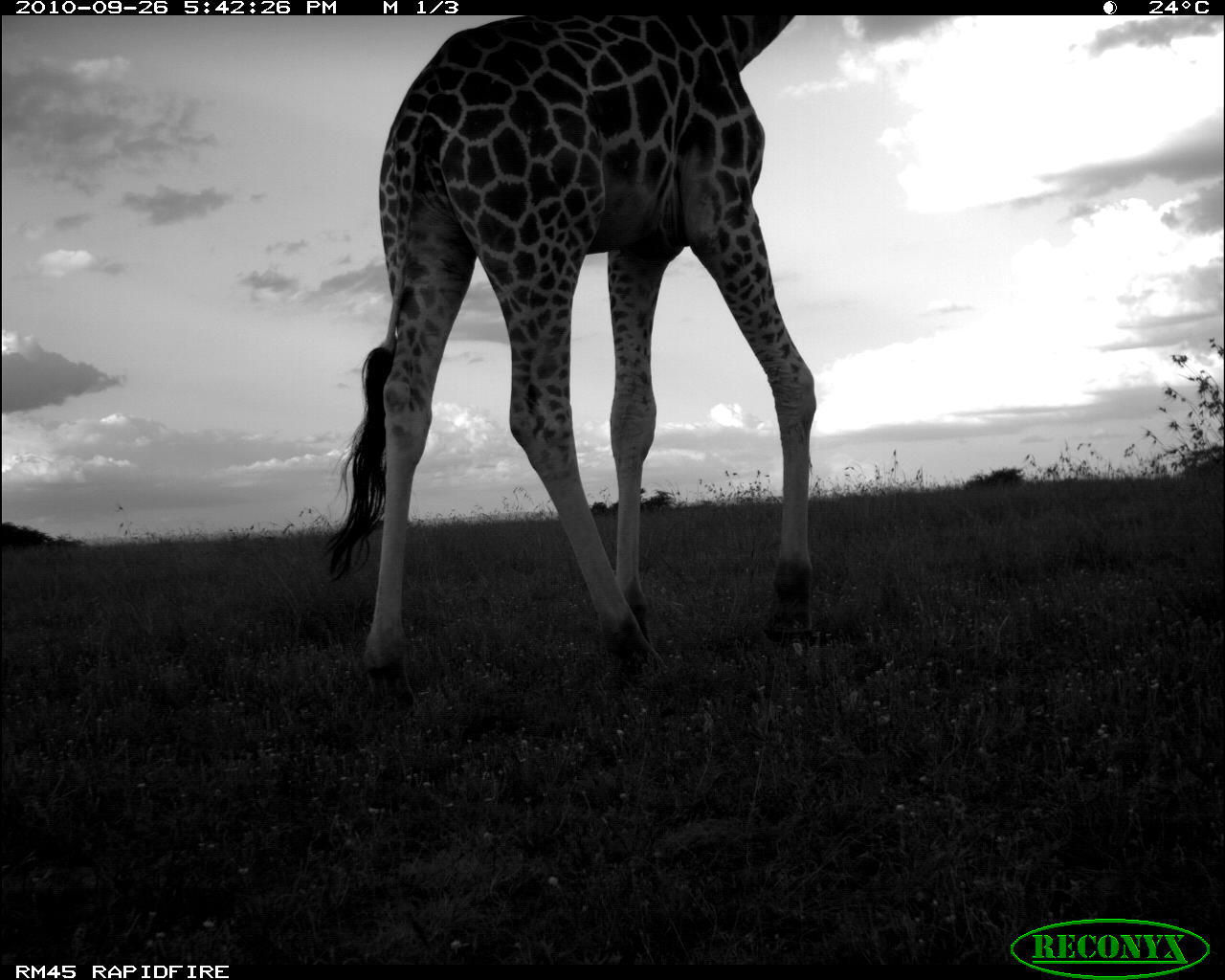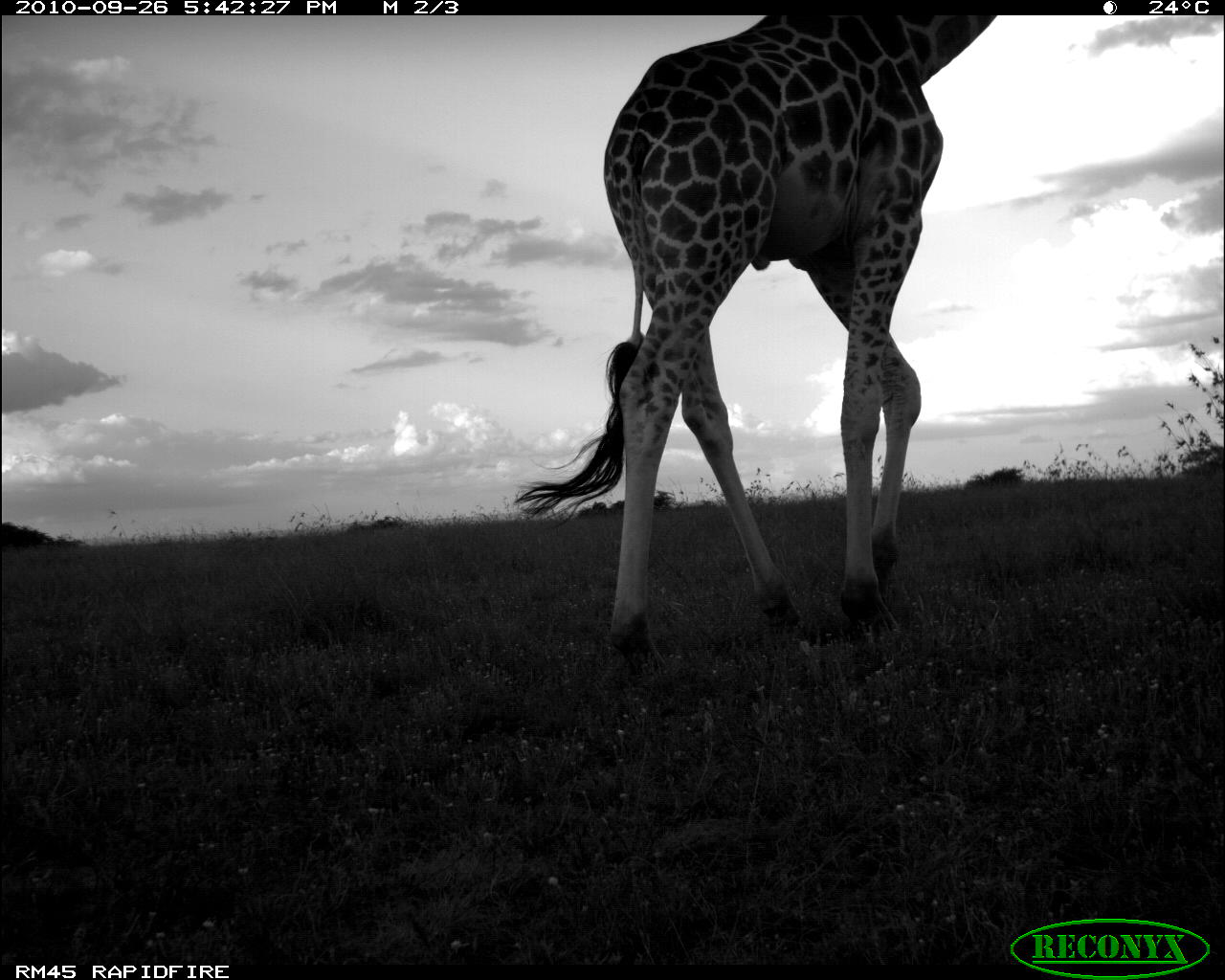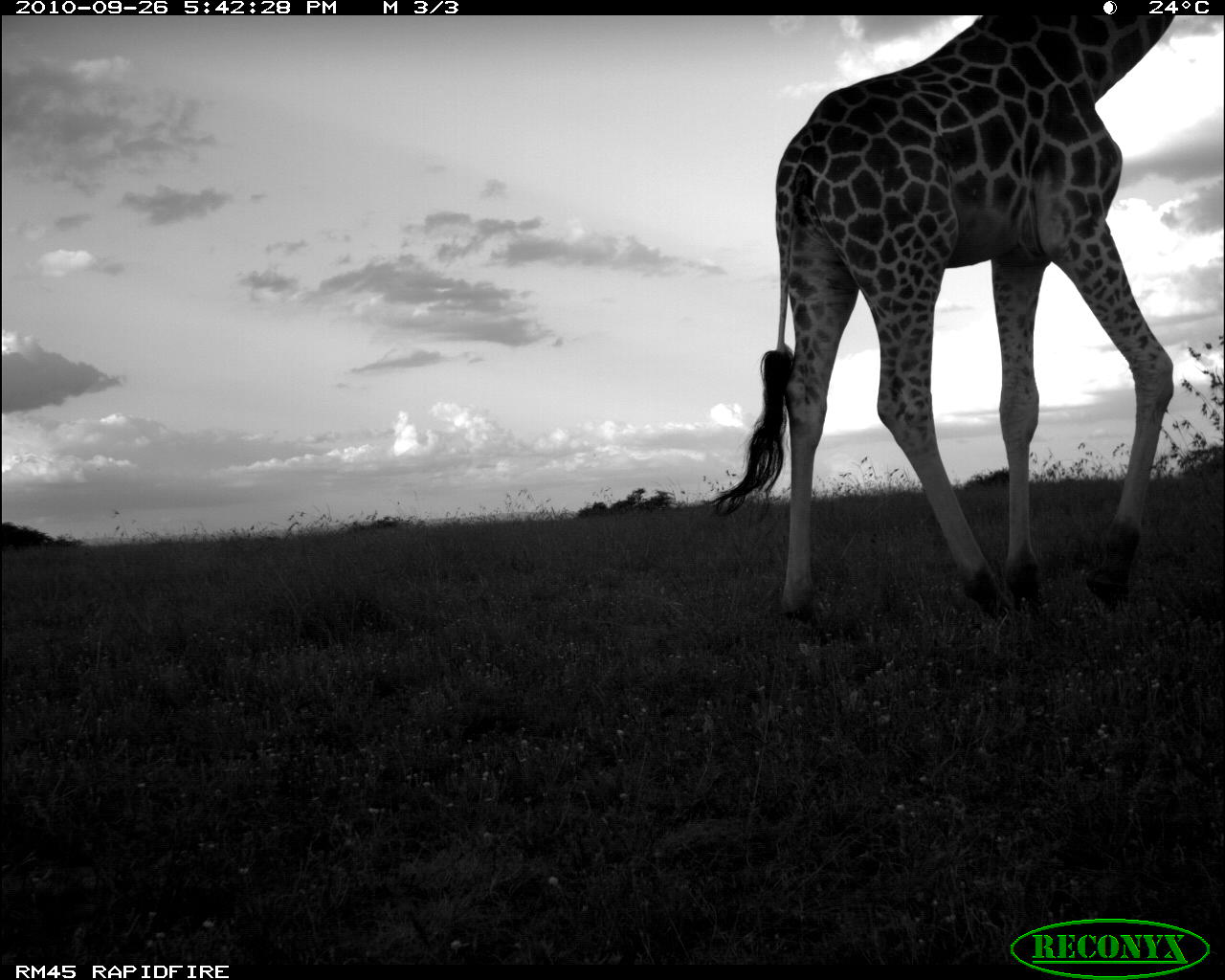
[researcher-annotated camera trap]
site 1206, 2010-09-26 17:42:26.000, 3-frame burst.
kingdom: Animalia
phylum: Chordata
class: Mammalia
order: Artiodactyla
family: Giraffidae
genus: Giraffa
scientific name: Giraffa camelopardalis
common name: giraffe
Giraffa camelopardalis (giraffe), count 1.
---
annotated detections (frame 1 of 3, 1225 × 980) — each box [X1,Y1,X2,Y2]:
giraffa camelopardalis: [320,14,816,709]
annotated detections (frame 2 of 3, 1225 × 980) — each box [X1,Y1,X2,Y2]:
giraffa camelopardalis: [513,14,997,674]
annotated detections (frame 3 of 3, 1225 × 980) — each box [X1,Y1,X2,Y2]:
giraffa camelopardalis: [704,14,1176,620]